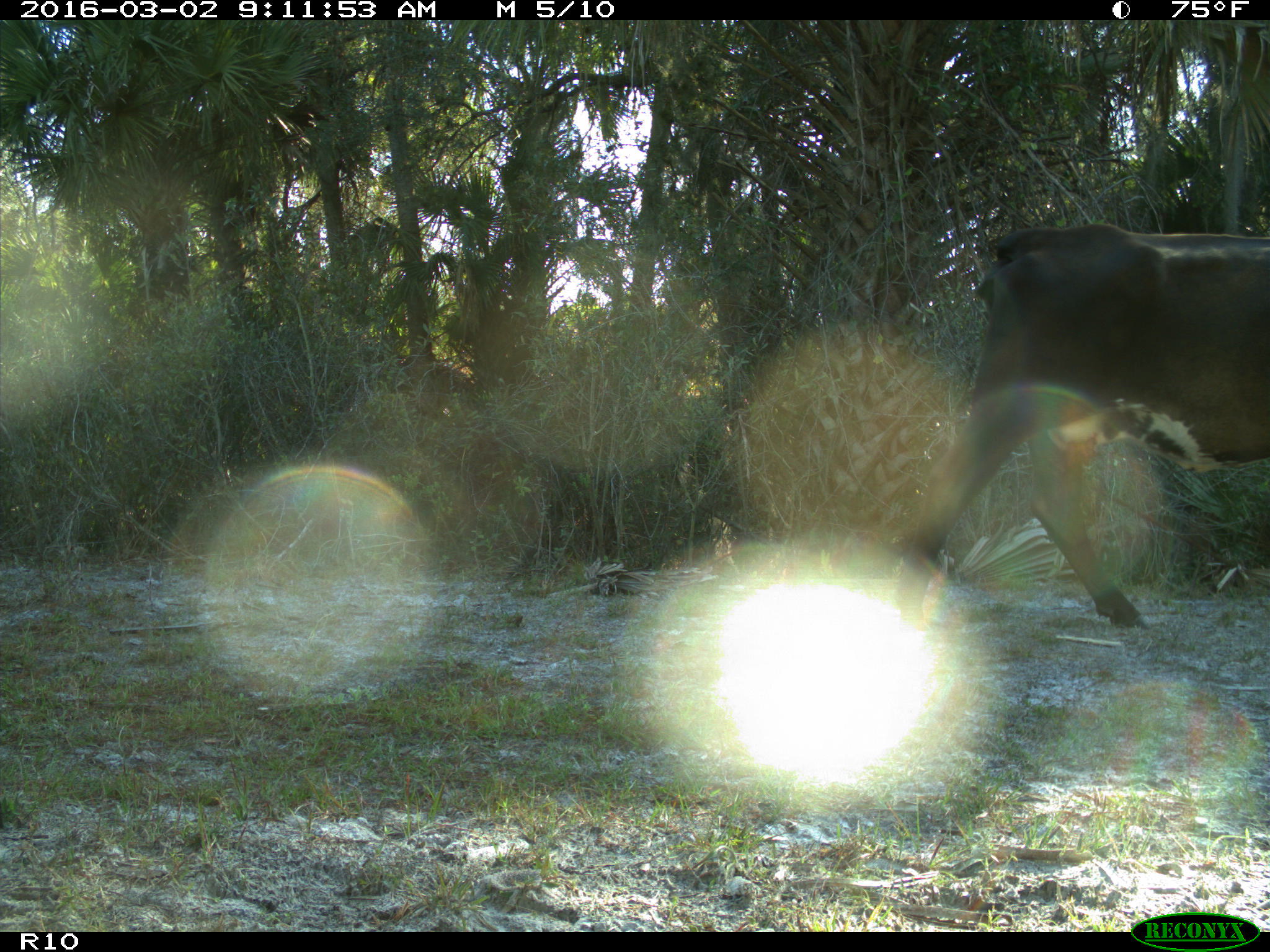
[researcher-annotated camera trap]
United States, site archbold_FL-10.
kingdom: Animalia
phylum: Chordata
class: Mammalia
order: Artiodactyla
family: Bovidae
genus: Bos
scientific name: Bos taurus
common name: domestic cow